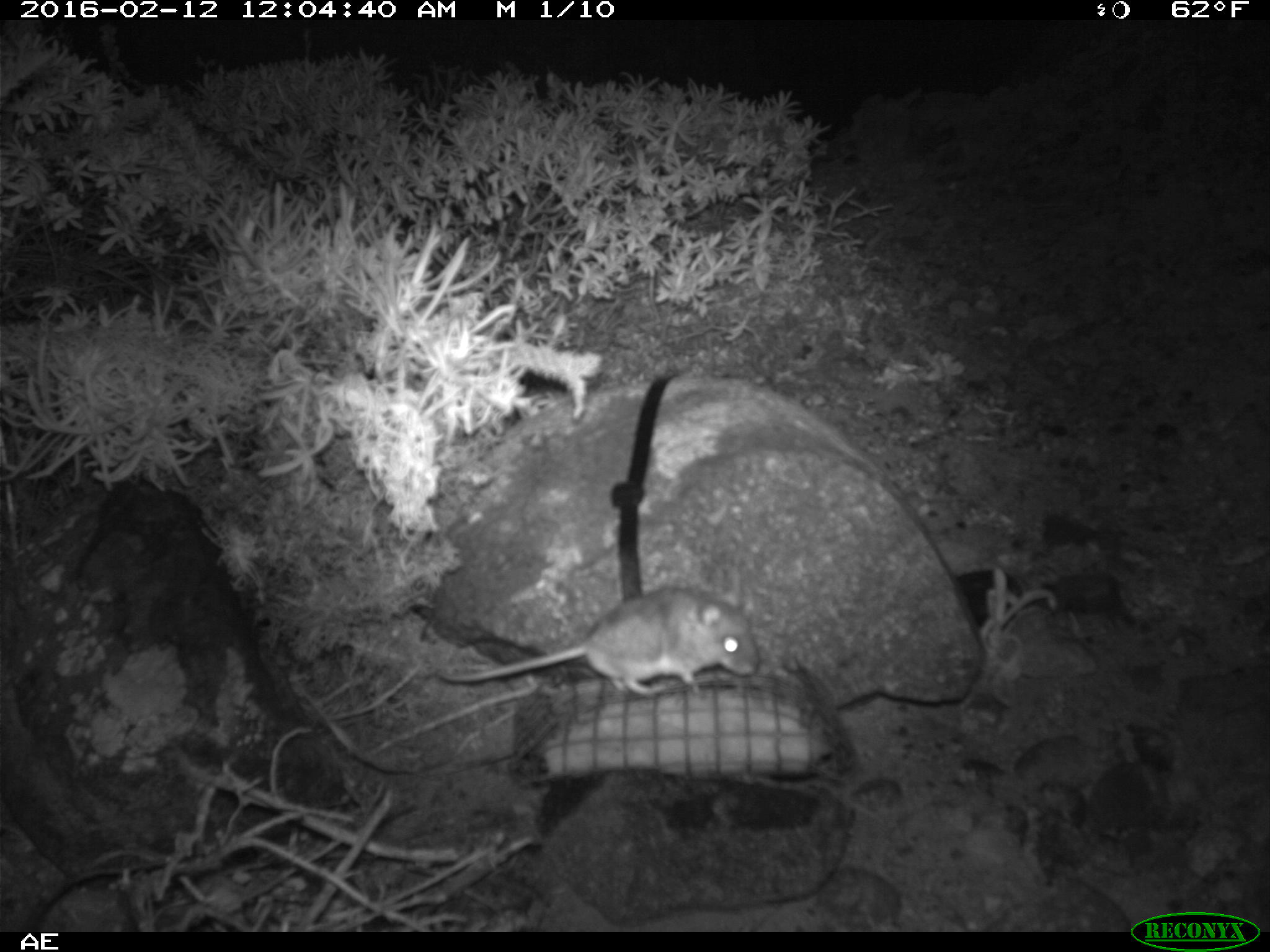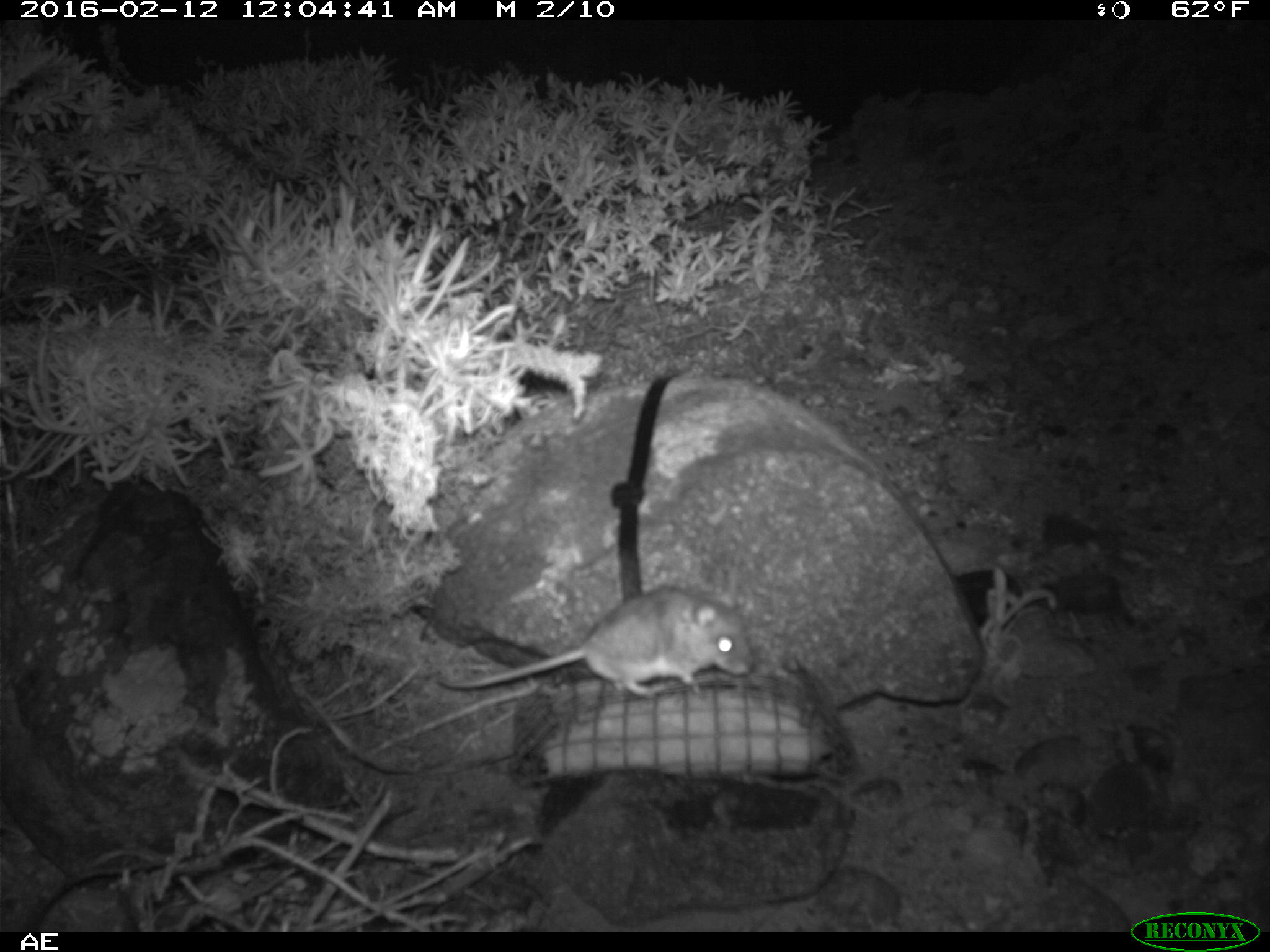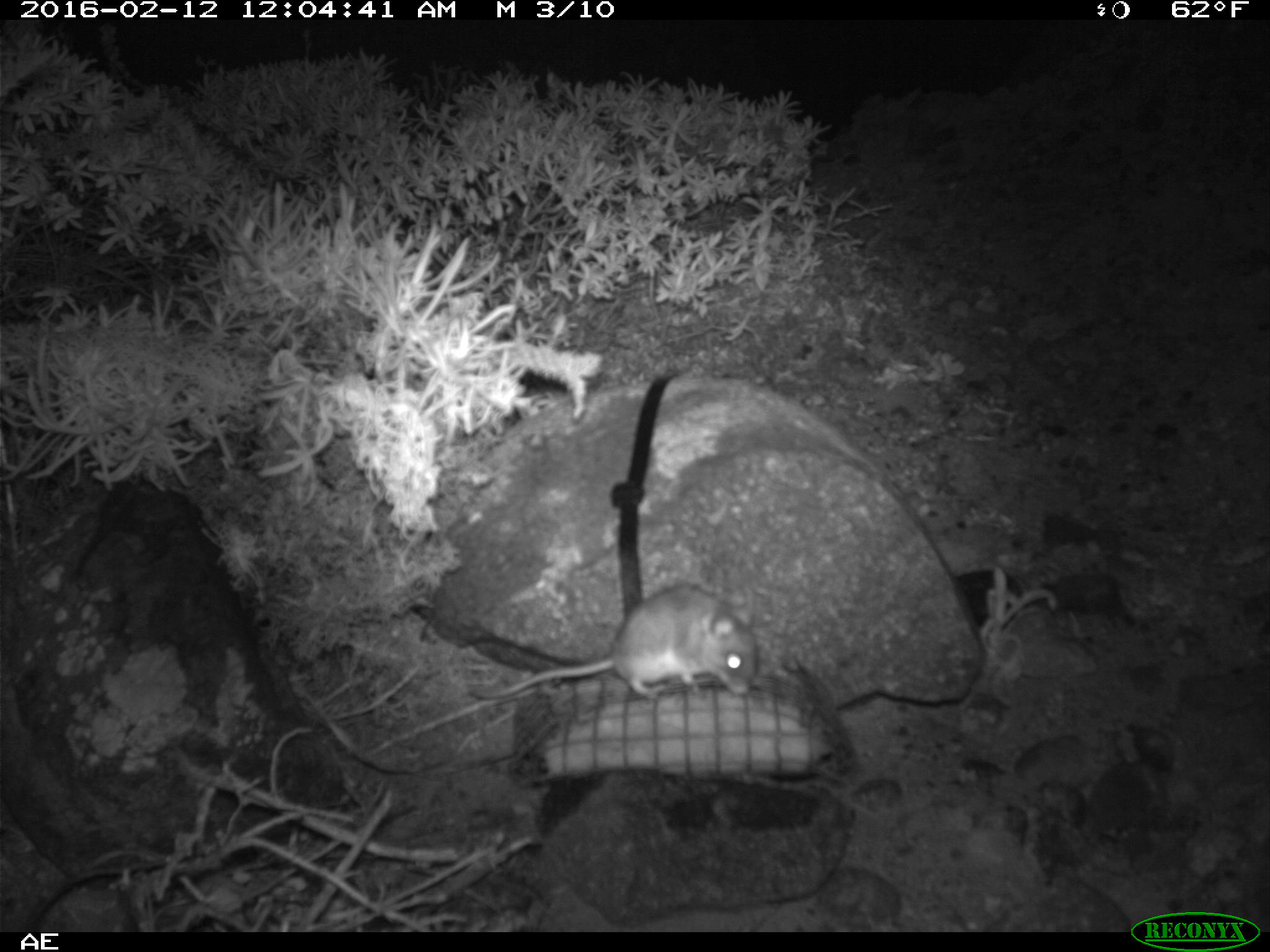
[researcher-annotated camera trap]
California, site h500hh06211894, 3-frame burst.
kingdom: Animalia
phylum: Chordata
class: Mammalia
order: Rodentia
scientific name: Rodentia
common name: rodent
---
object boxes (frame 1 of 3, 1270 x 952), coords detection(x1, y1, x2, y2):
rodent: detection(433, 588, 758, 695)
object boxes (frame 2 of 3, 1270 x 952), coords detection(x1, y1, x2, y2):
rodent: detection(438, 587, 755, 699)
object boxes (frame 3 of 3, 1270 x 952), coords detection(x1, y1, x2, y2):
rodent: detection(469, 578, 756, 703)